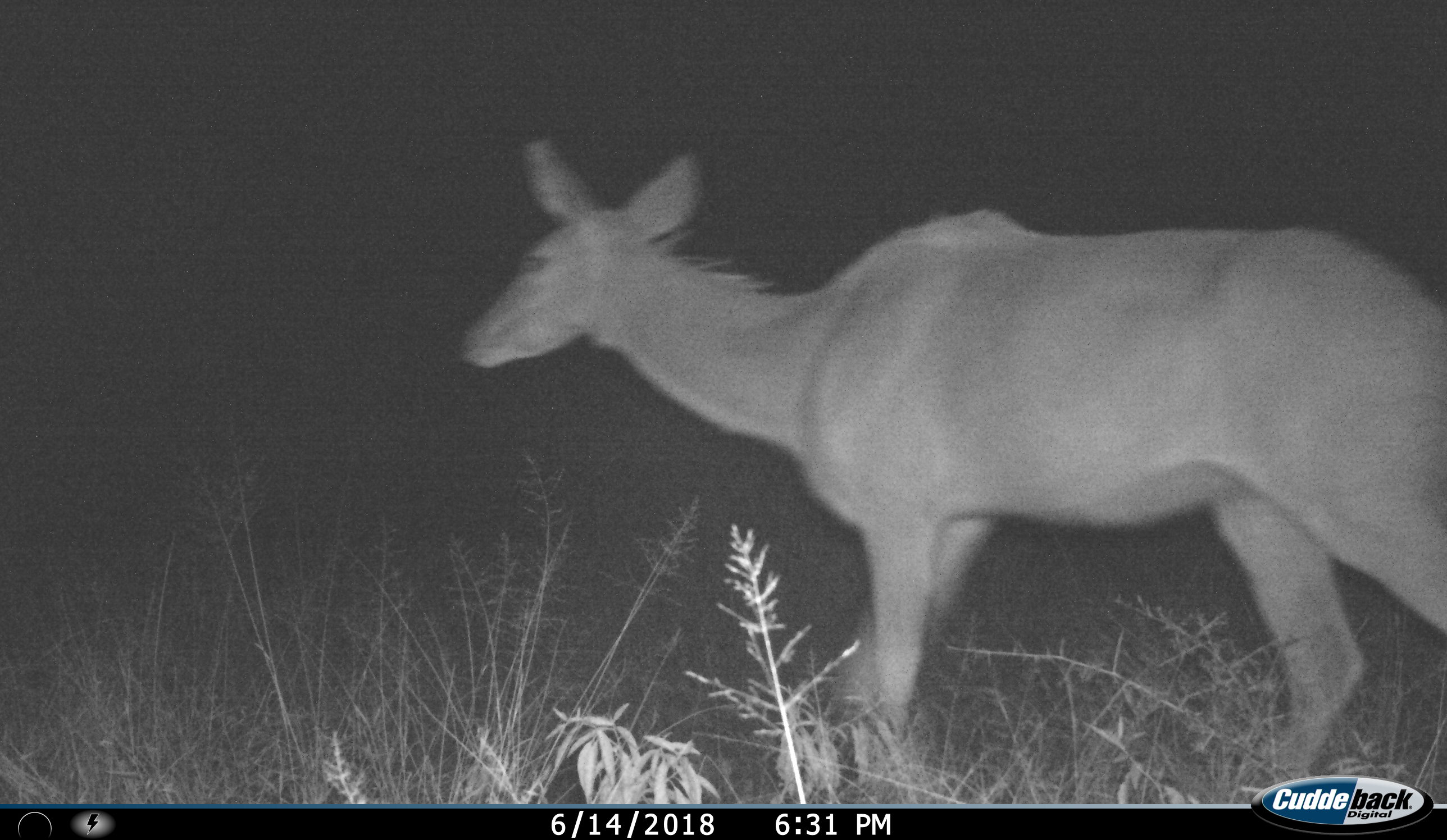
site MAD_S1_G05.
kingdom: Animalia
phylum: Chordata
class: Mammalia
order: Artiodactyla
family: Bovidae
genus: Redunca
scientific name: Redunca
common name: reedbuck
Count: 1.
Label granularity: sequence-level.